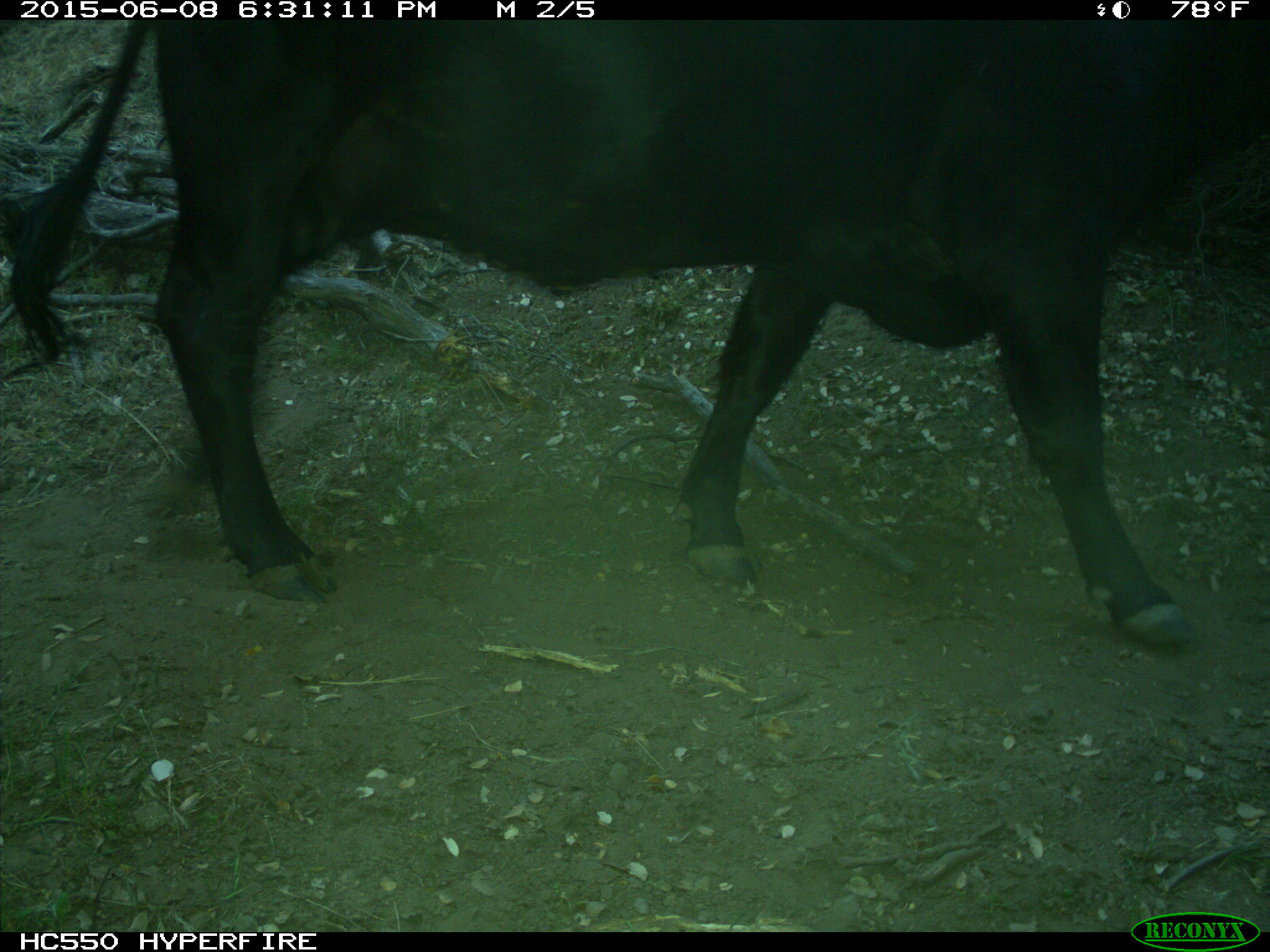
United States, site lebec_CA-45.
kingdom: Animalia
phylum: Chordata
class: Mammalia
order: Artiodactyla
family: Bovidae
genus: Bos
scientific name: Bos taurus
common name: domestic cow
Bos taurus (domestic cow).